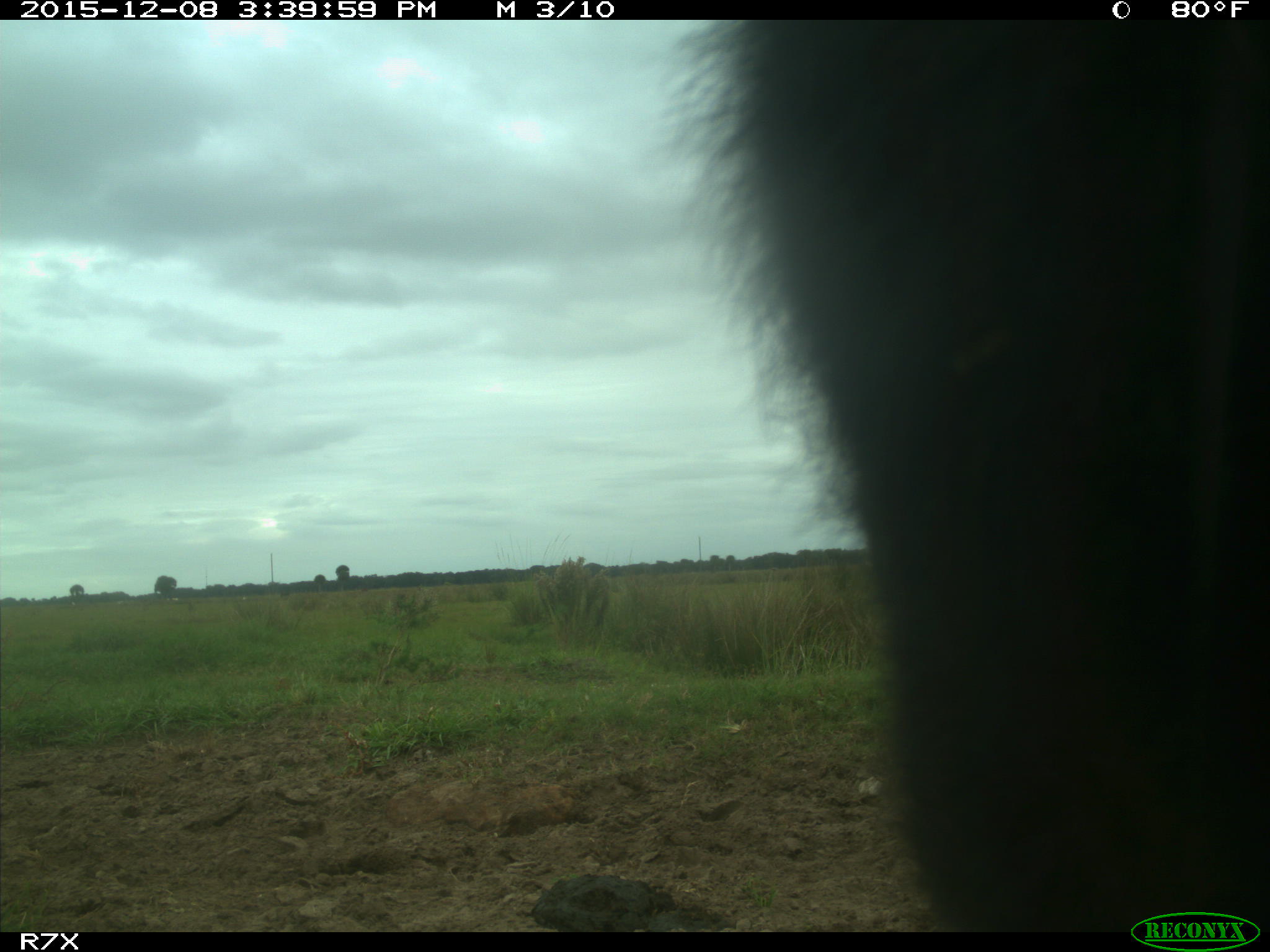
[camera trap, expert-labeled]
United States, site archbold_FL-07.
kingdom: Animalia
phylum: Chordata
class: Mammalia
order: Artiodactyla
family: Bovidae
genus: Bos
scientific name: Bos taurus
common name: domestic cow